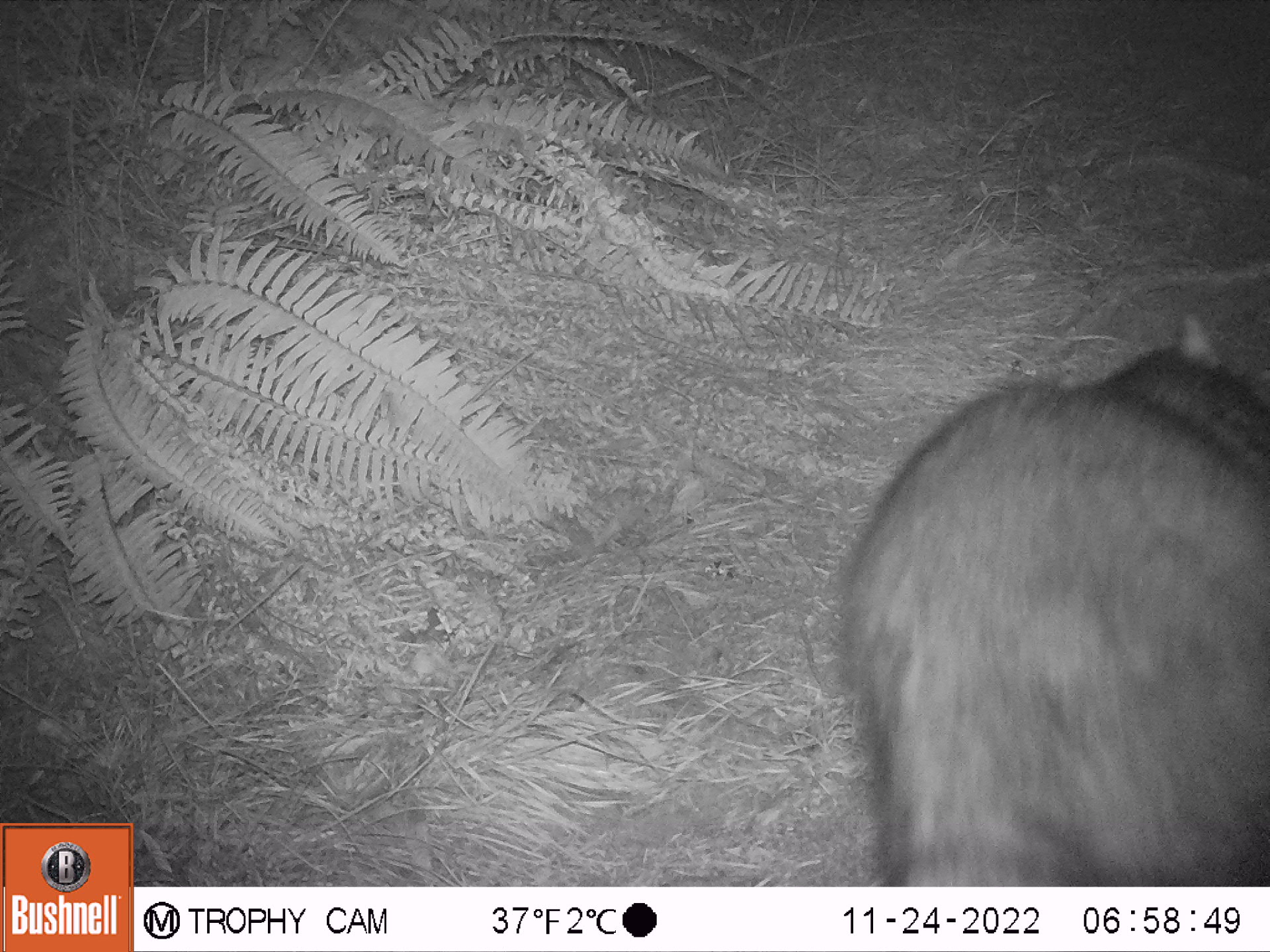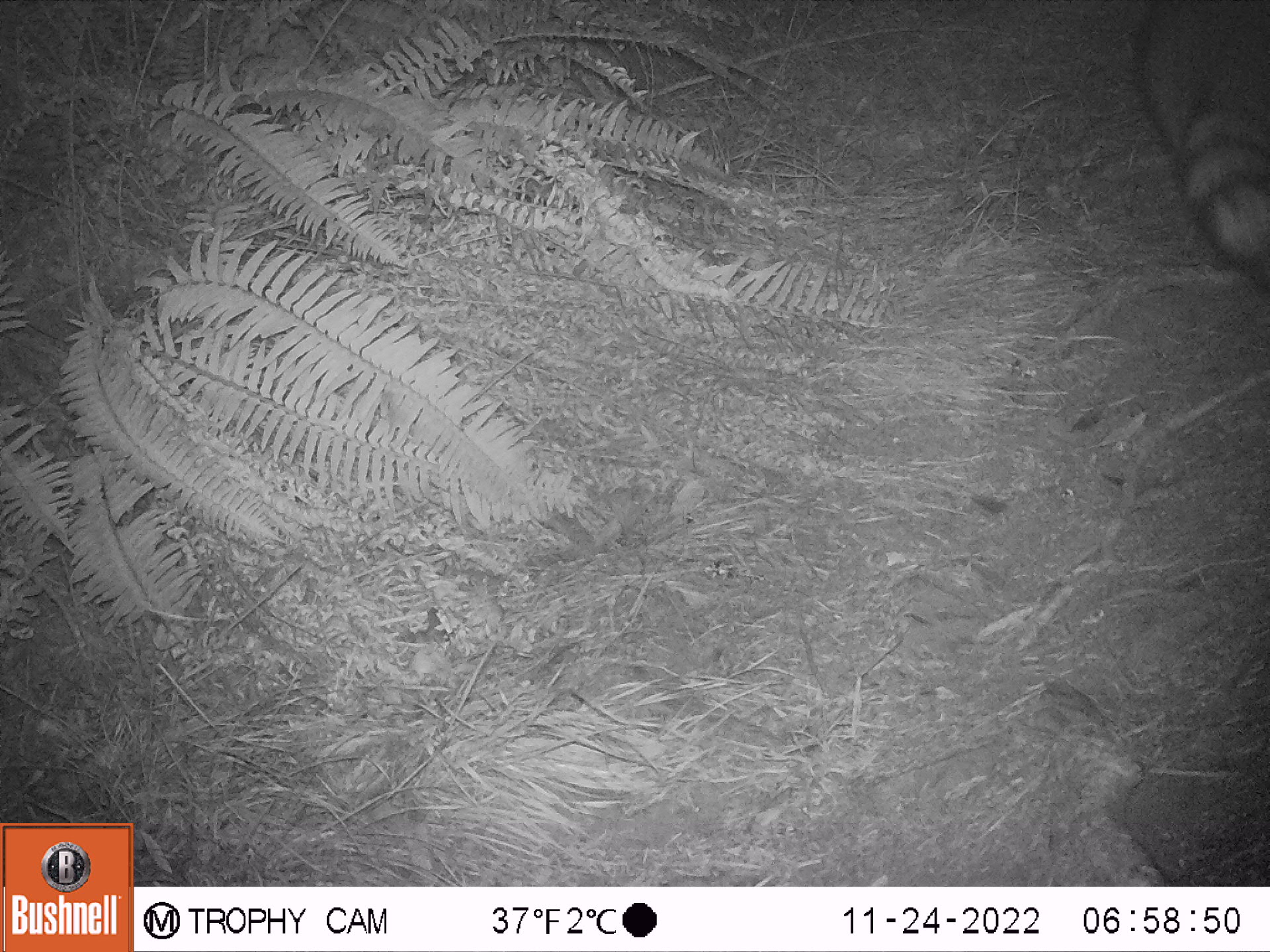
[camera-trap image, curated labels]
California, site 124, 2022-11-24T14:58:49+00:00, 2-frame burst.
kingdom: Animalia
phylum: Chordata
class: Mammalia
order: Carnivora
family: Procyonidae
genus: Procyon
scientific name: Procyon lotor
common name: raccoon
Raccoon (Procyon lotor).